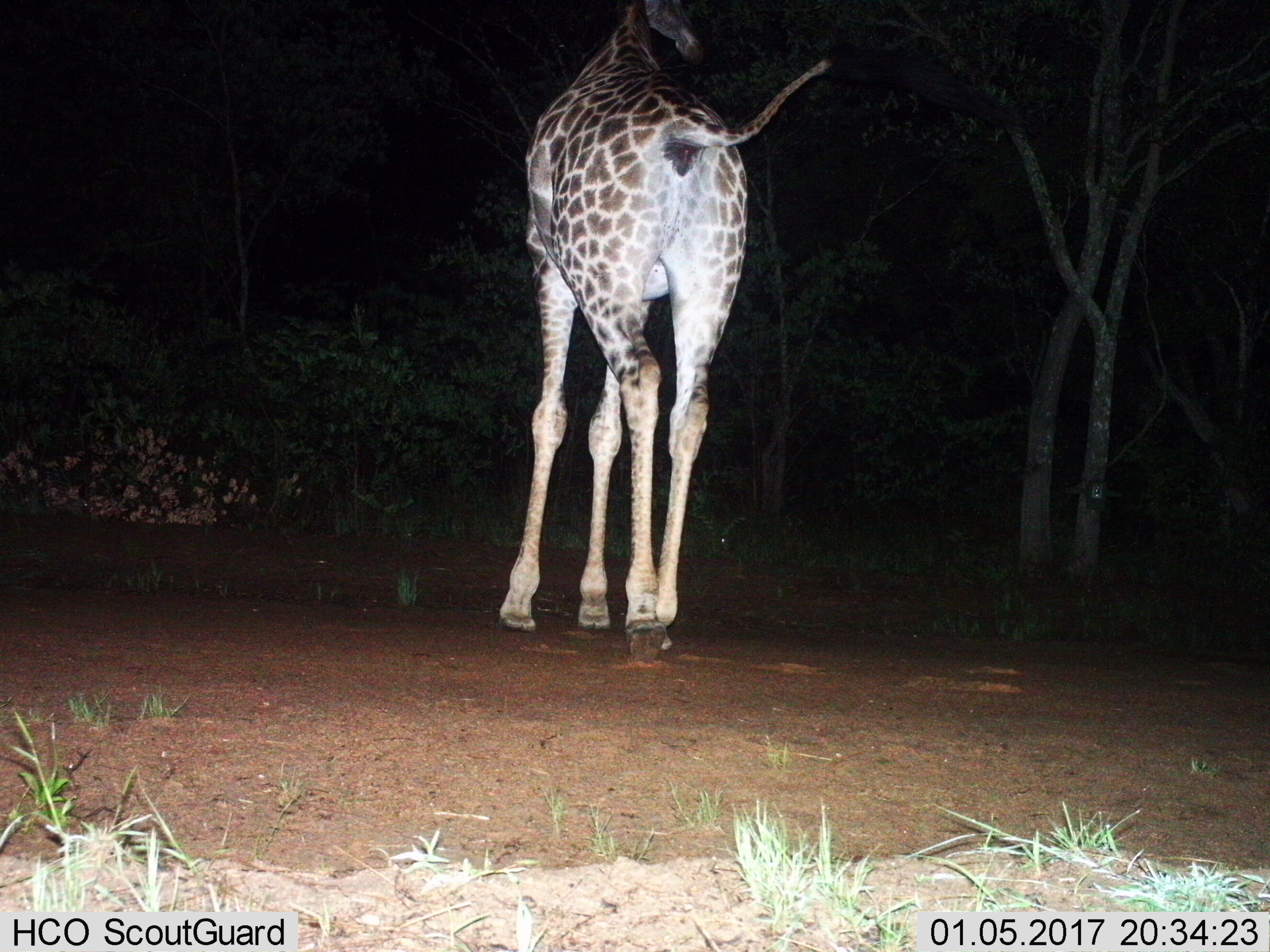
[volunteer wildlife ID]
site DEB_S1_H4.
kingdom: Animalia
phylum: Chordata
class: Mammalia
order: Artiodactyla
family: Giraffidae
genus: Giraffa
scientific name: Giraffa camelopardalis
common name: giraffe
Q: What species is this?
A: Giraffe (Giraffa camelopardalis).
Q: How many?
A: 1.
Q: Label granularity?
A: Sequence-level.